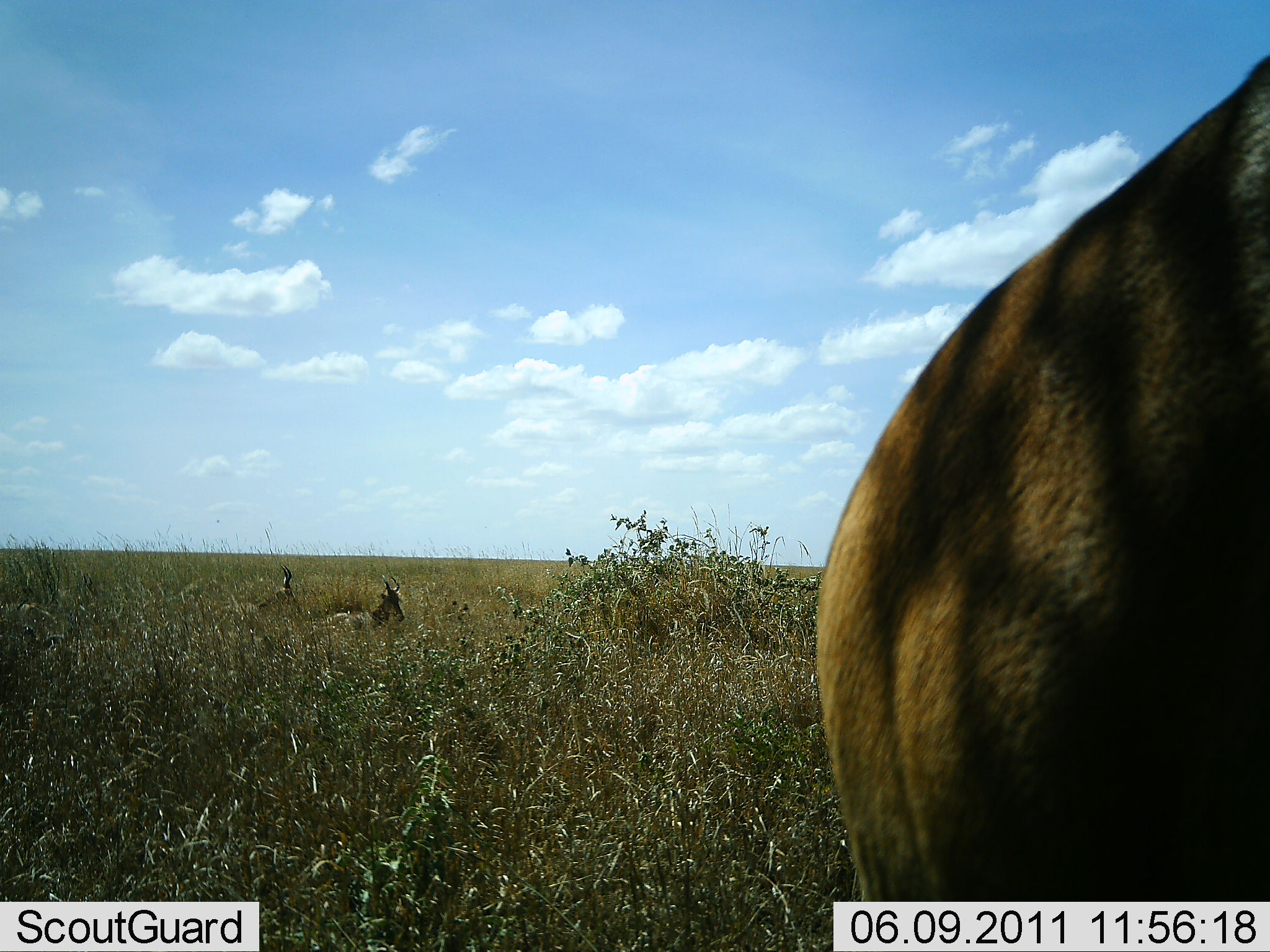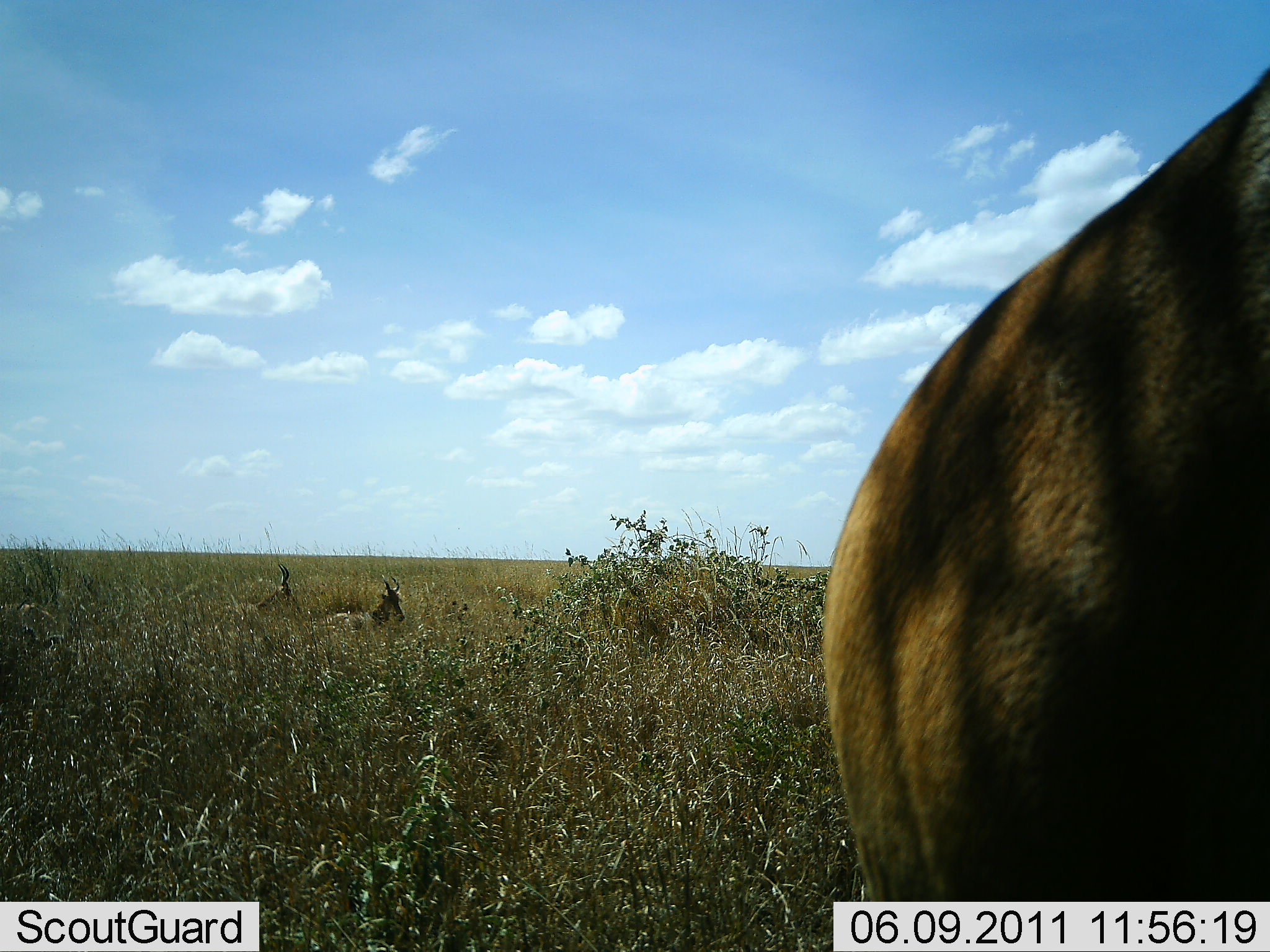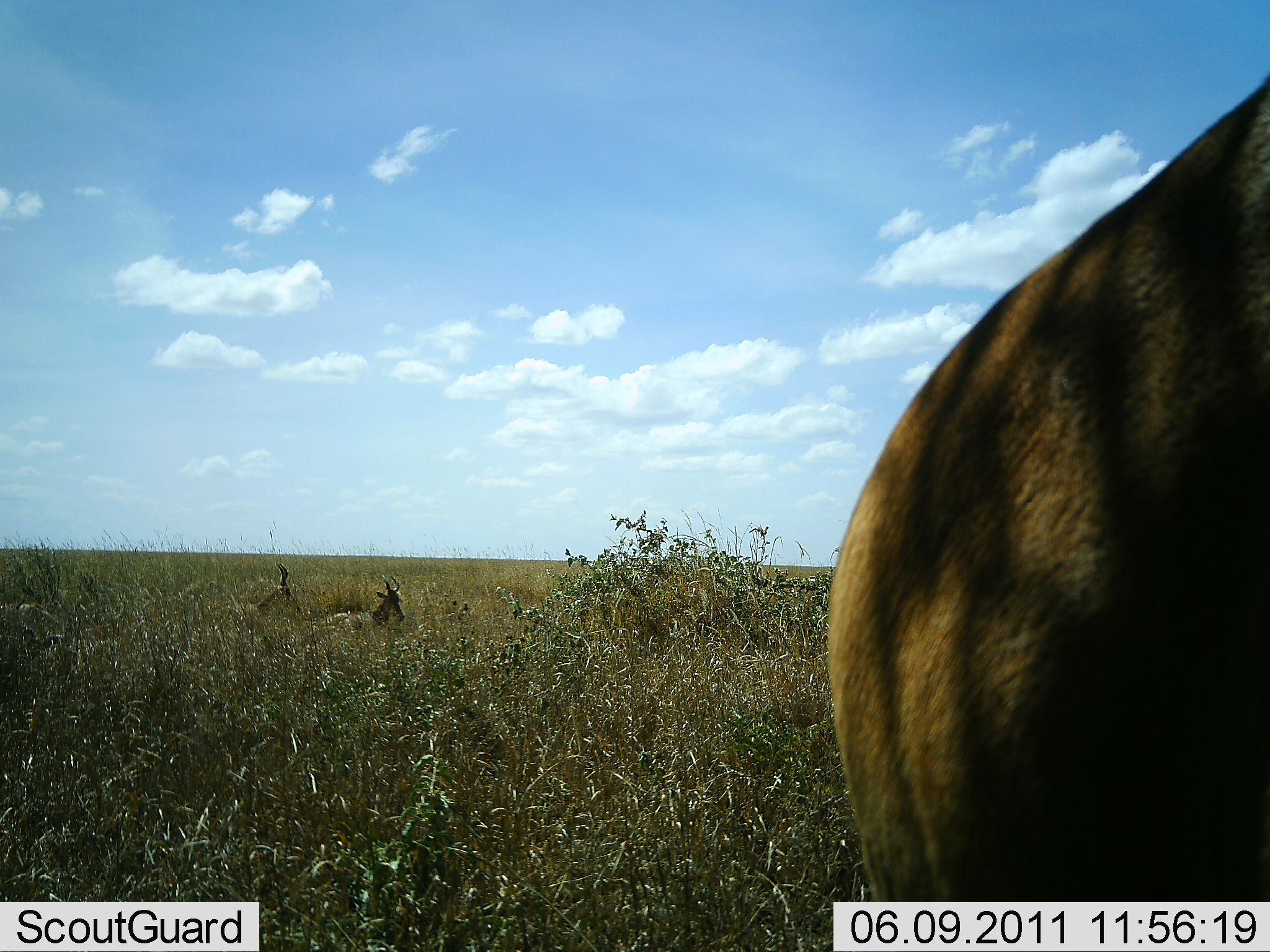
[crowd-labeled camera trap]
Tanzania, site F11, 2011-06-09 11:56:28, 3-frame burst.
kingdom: Animalia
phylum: Chordata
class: Mammalia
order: Artiodactyla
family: Bovidae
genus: Alcelaphus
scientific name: Alcelaphus buselaphus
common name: hartebeest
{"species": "hartebeest (Alcelaphus buselaphus)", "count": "3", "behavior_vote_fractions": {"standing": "58%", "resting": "92%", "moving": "0%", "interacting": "0%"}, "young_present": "0%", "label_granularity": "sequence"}